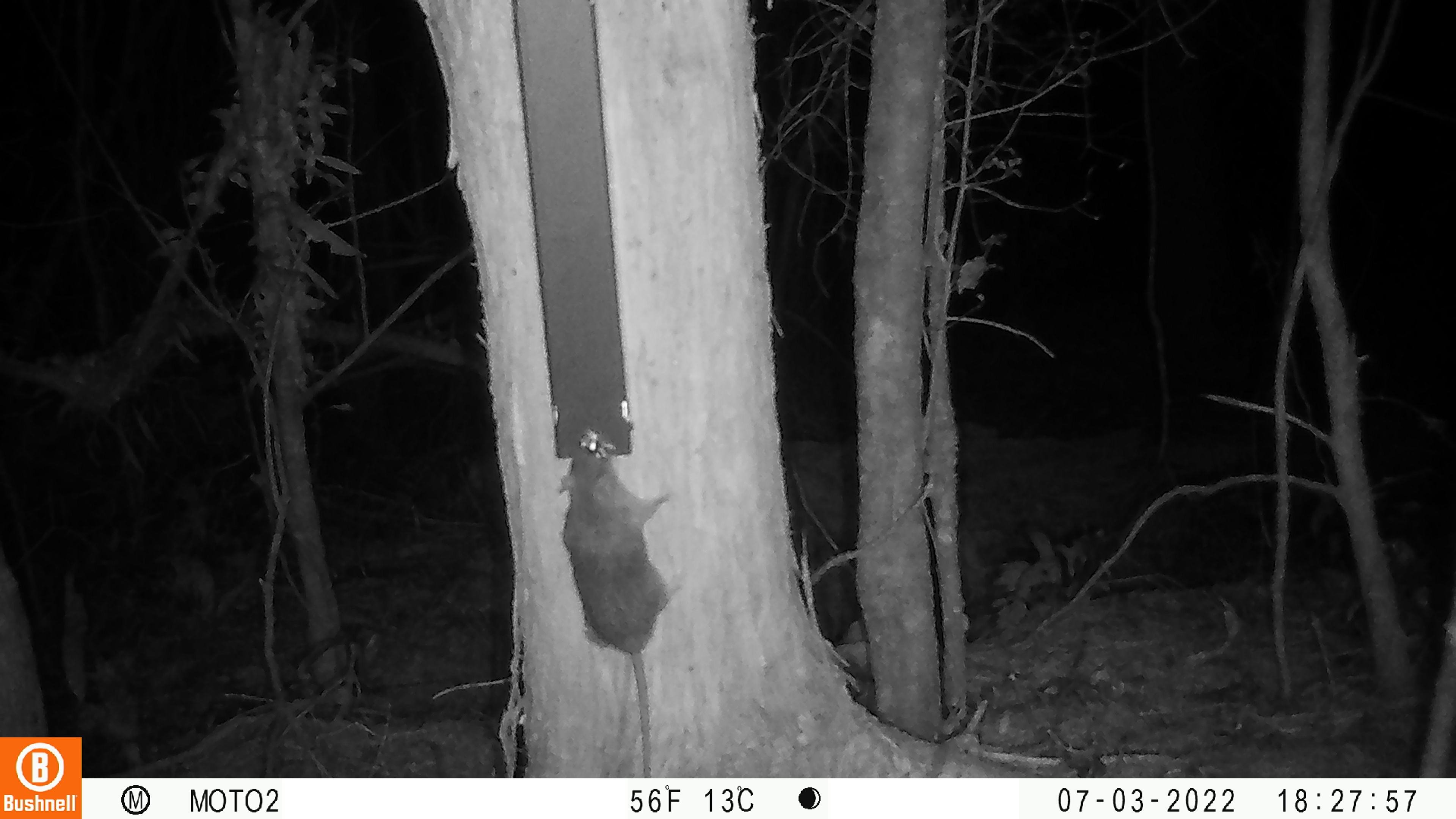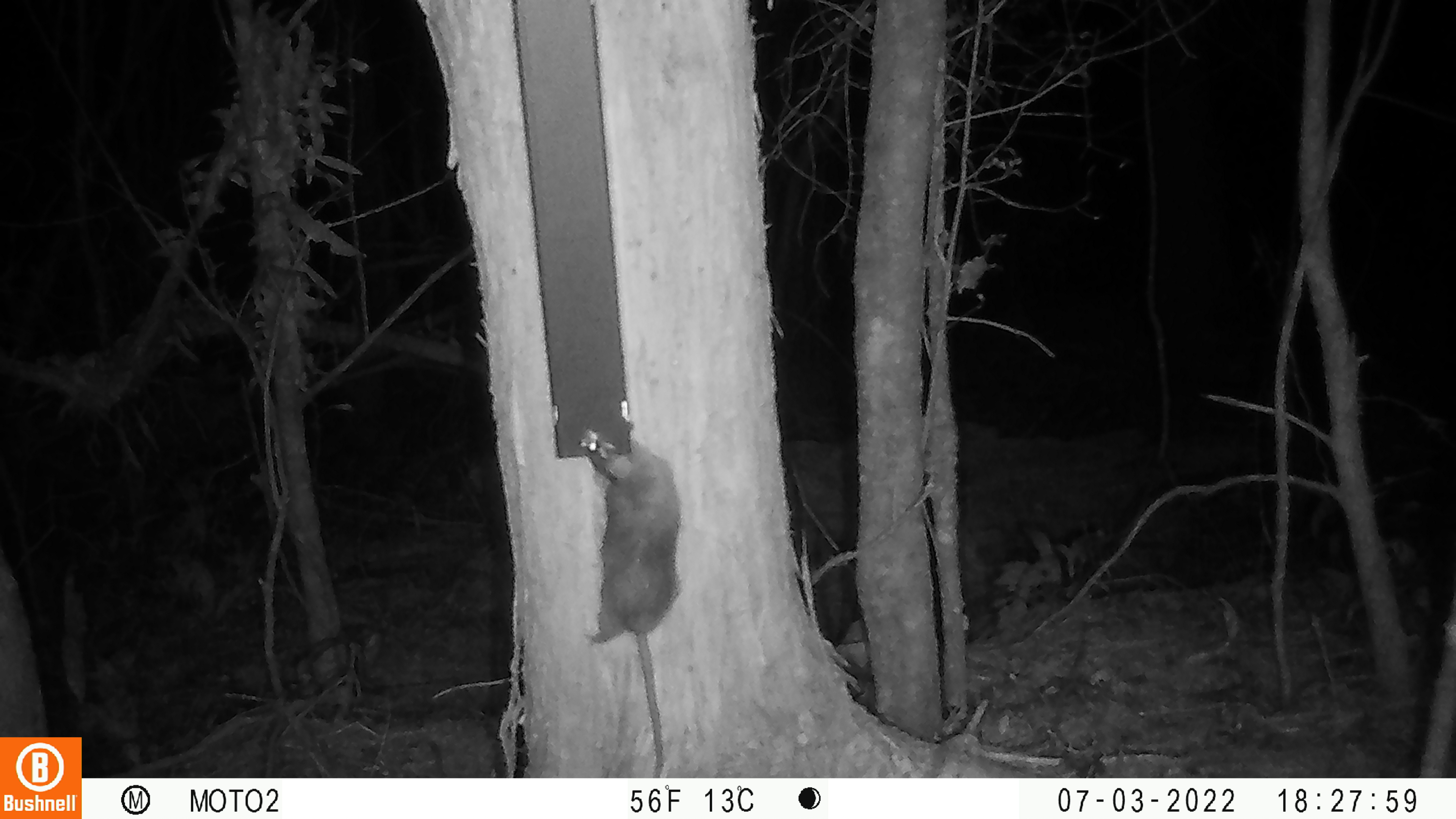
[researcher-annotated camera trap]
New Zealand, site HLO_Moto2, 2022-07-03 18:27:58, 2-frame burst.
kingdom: Animalia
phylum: Chordata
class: Mammalia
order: Rodentia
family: Muridae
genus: Rattus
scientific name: Rattus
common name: rat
Rat (Rattus).